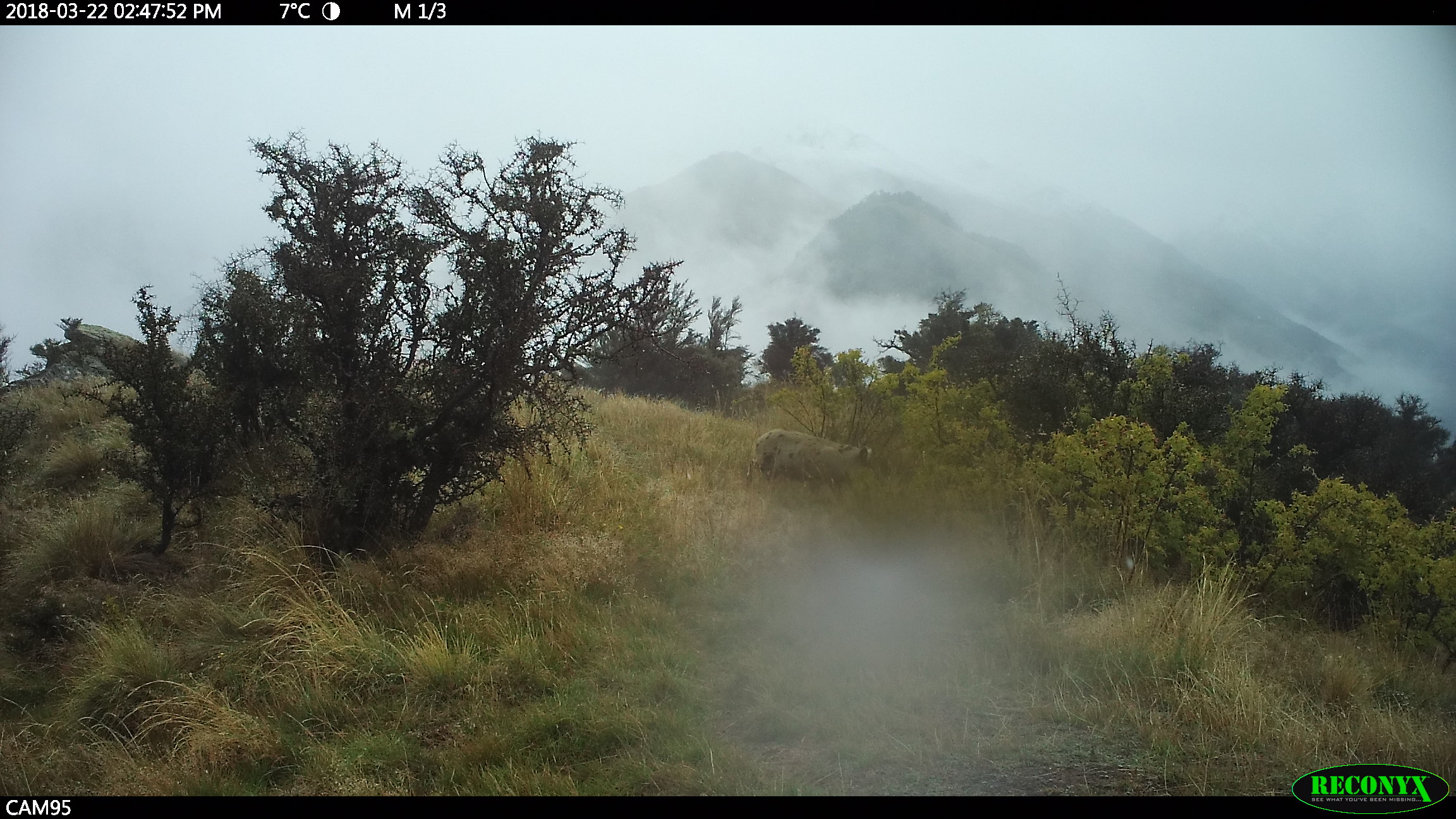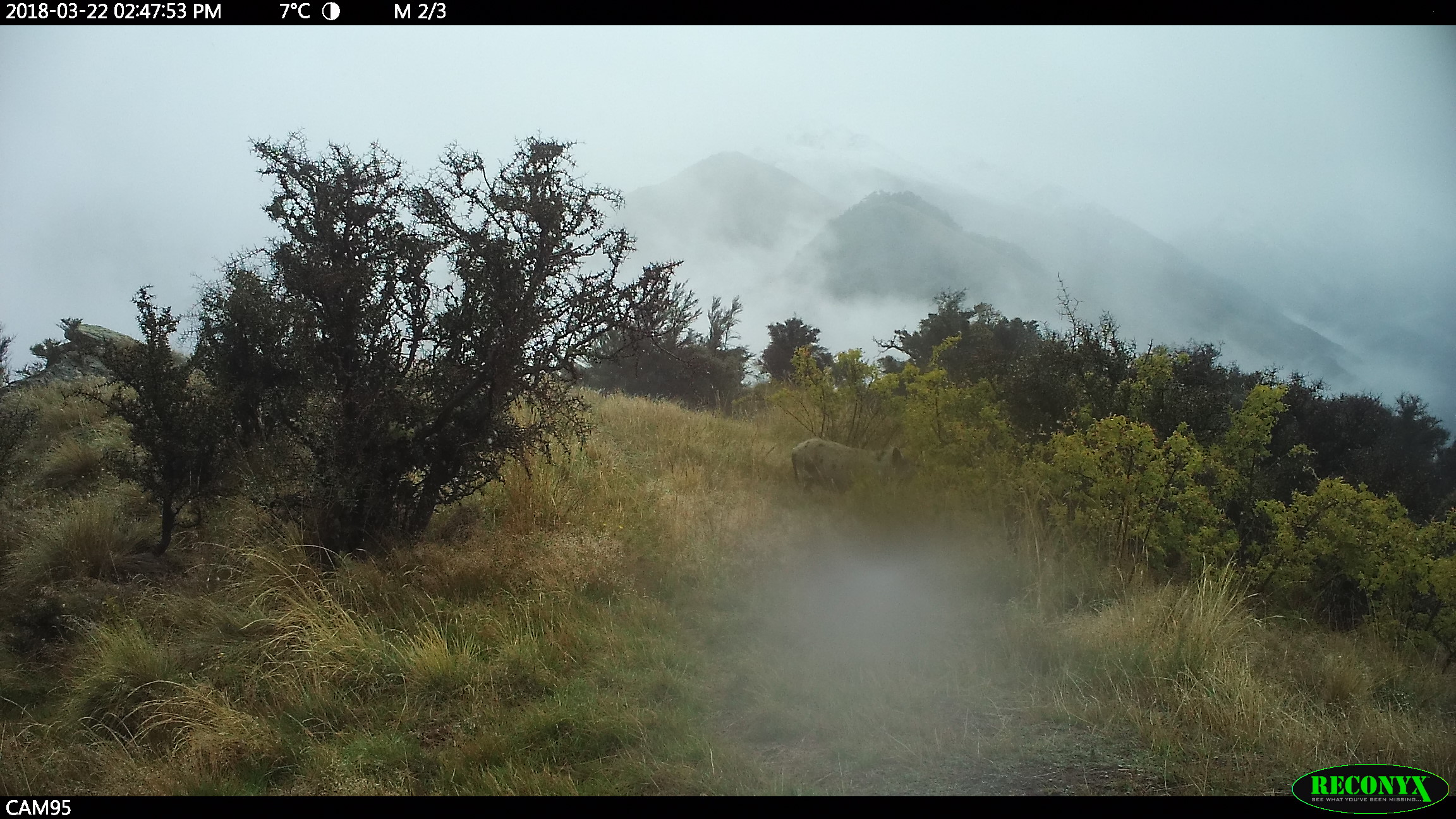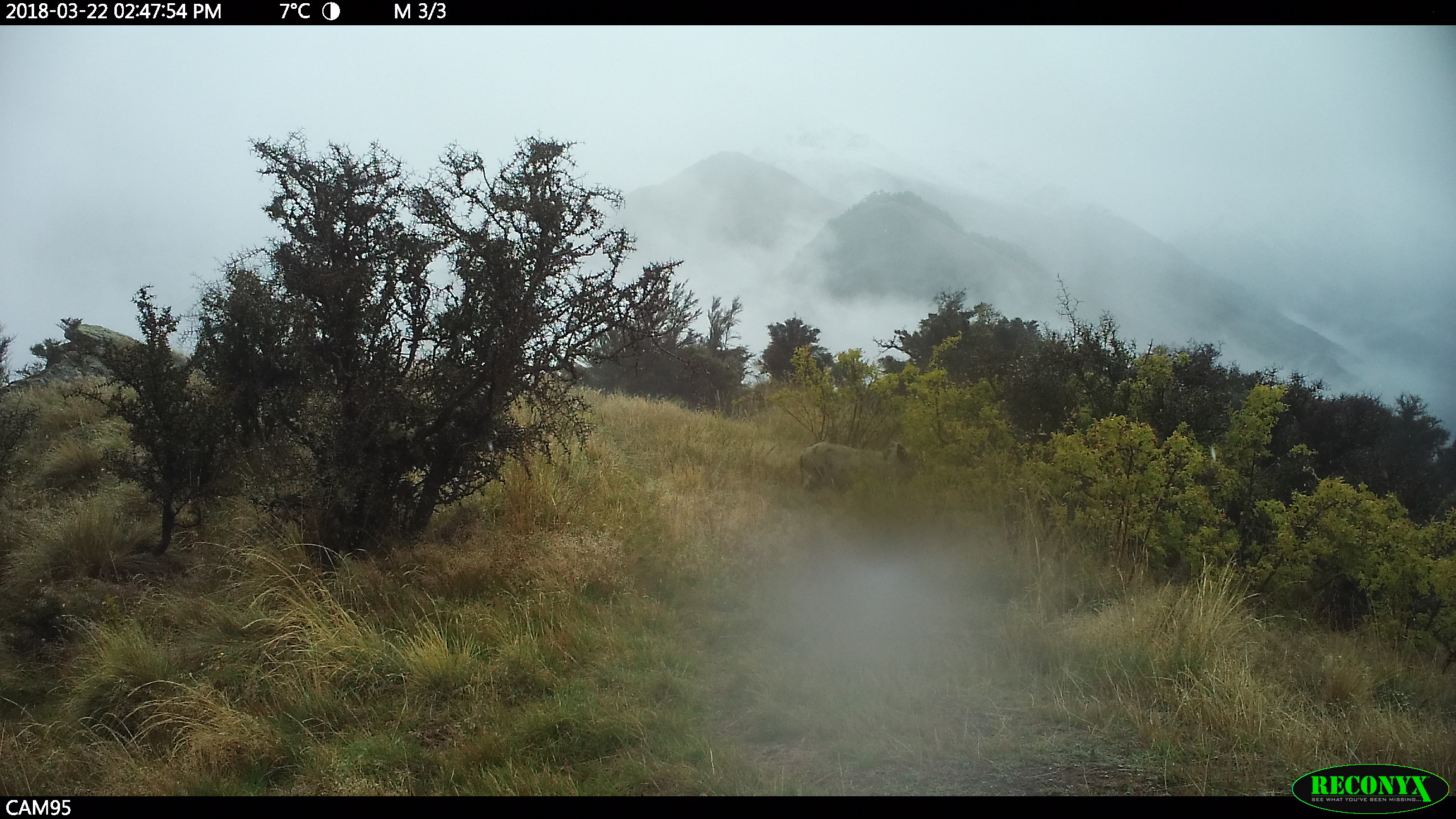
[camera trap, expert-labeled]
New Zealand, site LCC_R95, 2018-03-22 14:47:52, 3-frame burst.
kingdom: Animalia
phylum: Chordata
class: Mammalia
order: Artiodactyla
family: Suidae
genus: Sus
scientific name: Sus scrofa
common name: pig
Pig (Sus scrofa).